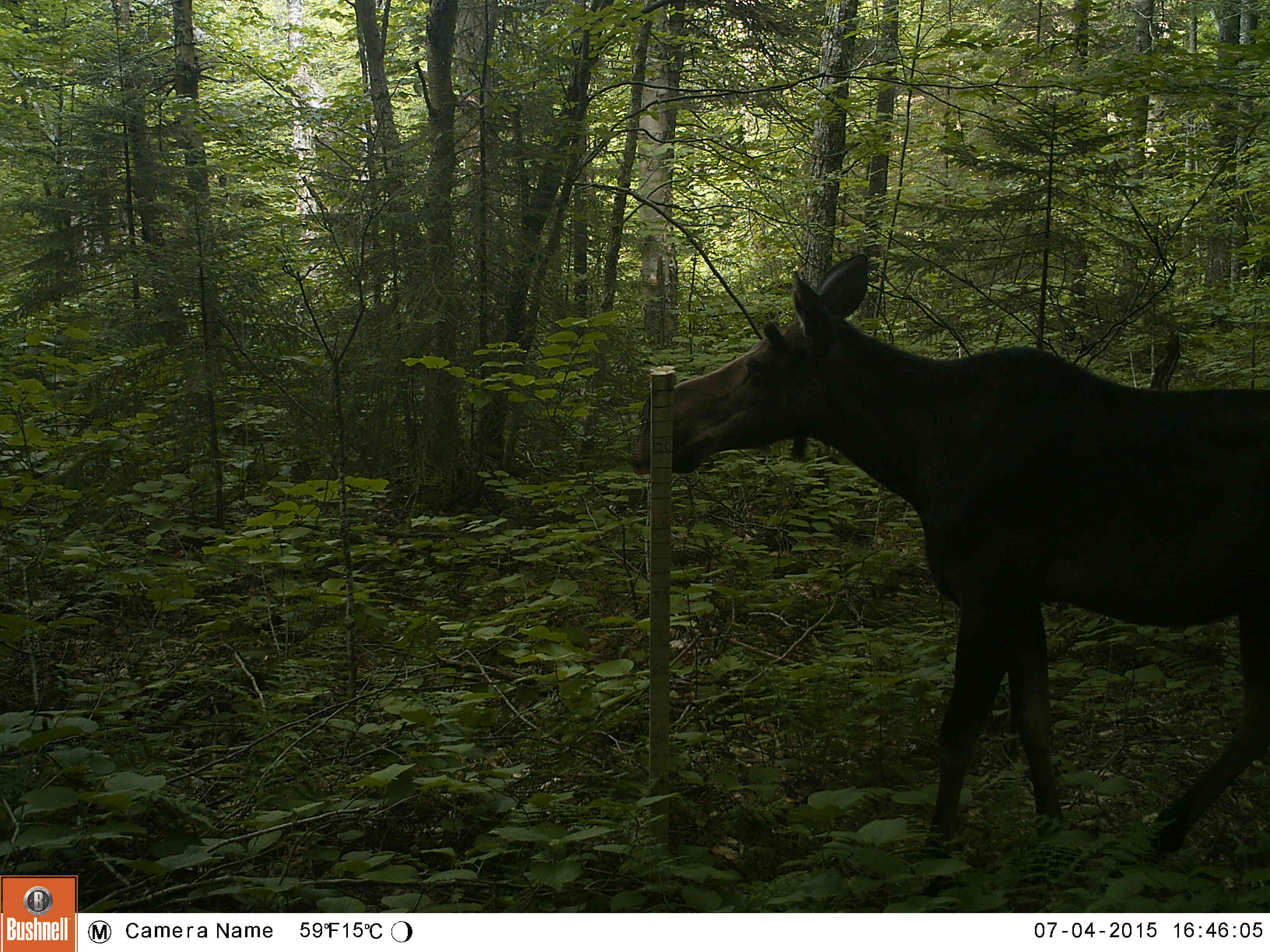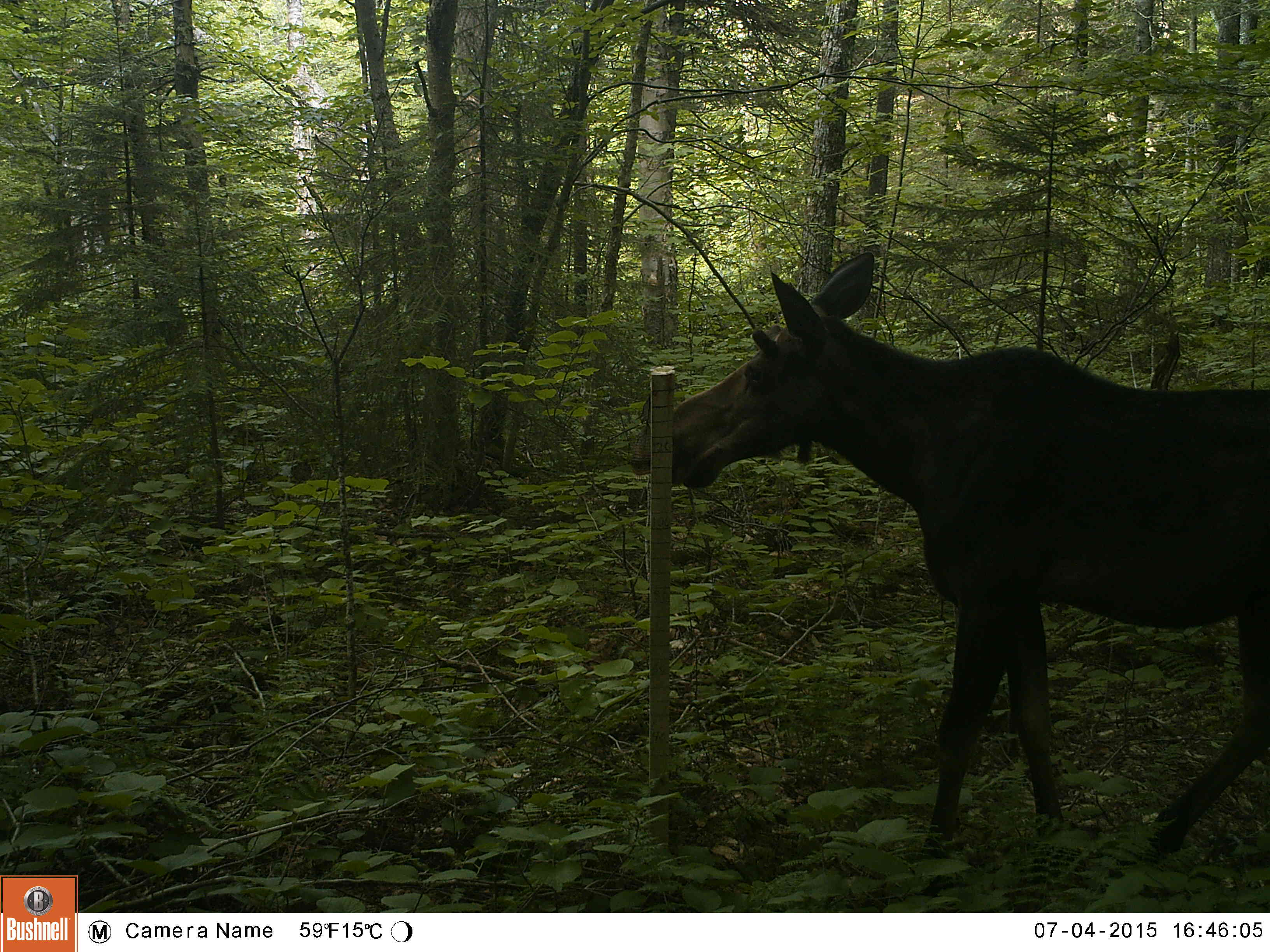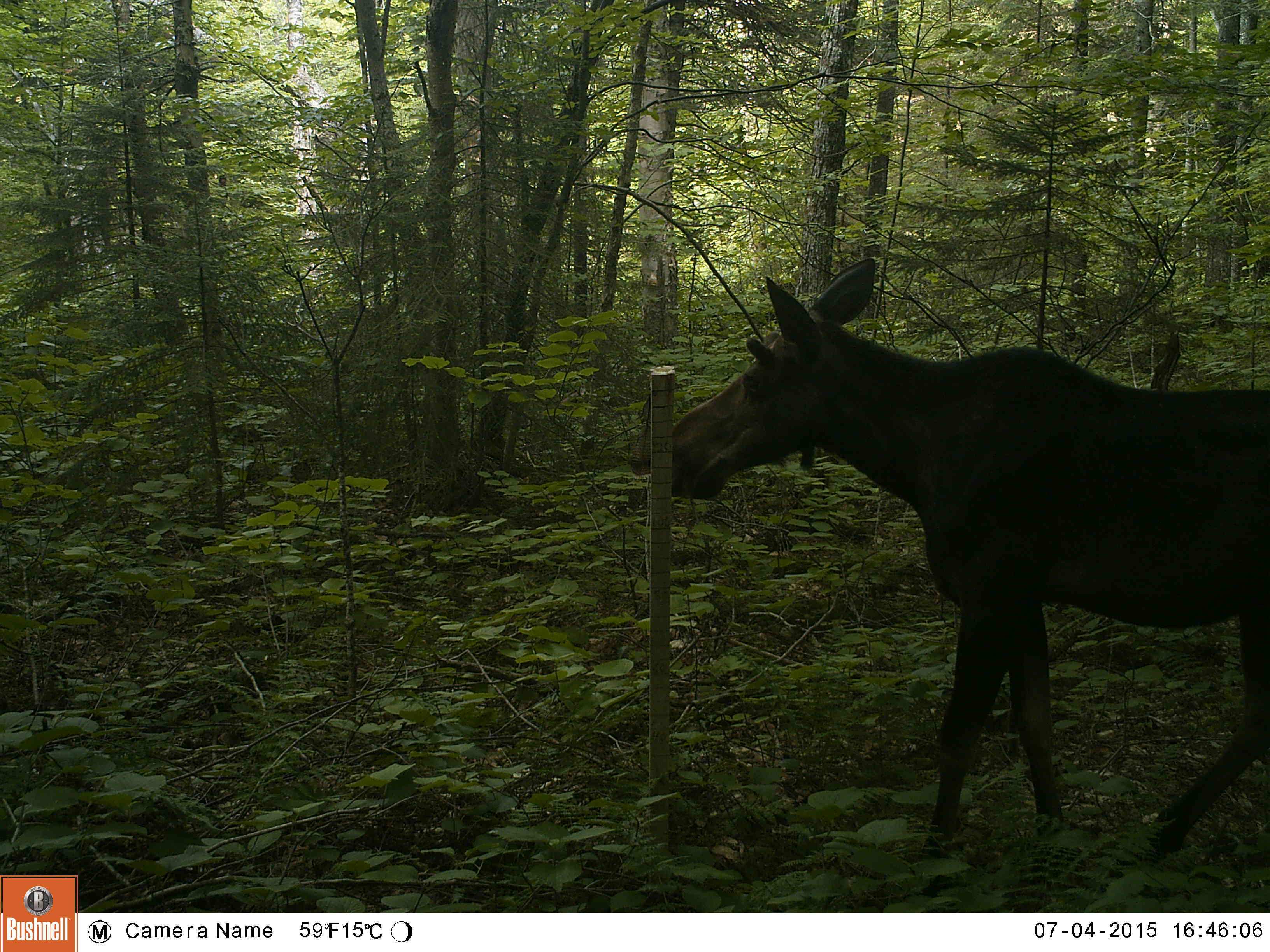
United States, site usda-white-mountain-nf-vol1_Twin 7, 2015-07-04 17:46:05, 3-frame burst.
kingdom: Animalia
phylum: Chordata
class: Mammalia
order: Artiodactyla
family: Cervidae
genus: Alces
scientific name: Alces alces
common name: moose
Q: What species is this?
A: Moose (Alces alces).